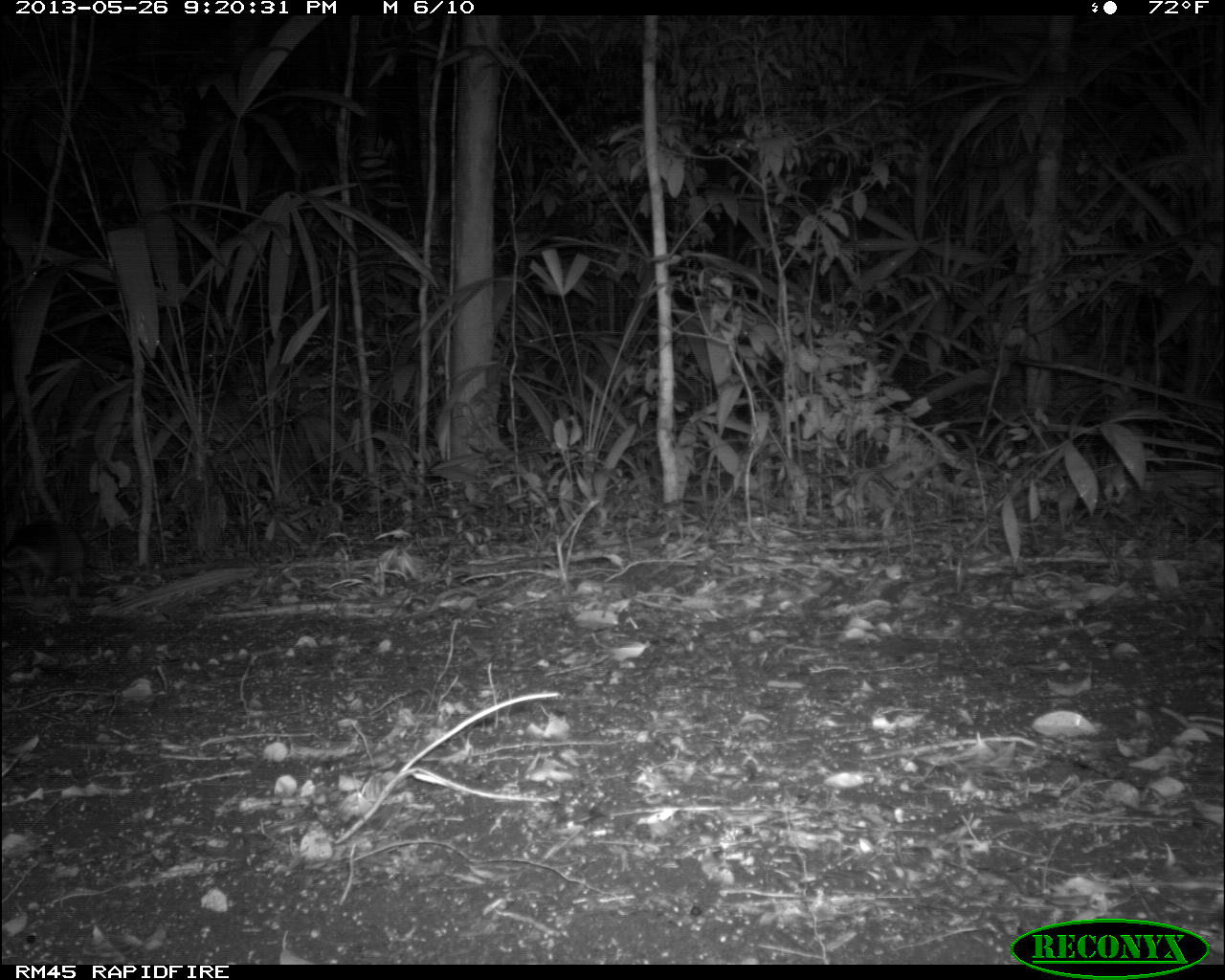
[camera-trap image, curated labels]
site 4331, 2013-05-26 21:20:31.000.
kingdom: Animalia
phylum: Chordata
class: Mammalia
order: Cingulata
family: Dasypodidae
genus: Dasypus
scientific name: Dasypus novemcinctus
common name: nine-banded armadillo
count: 1